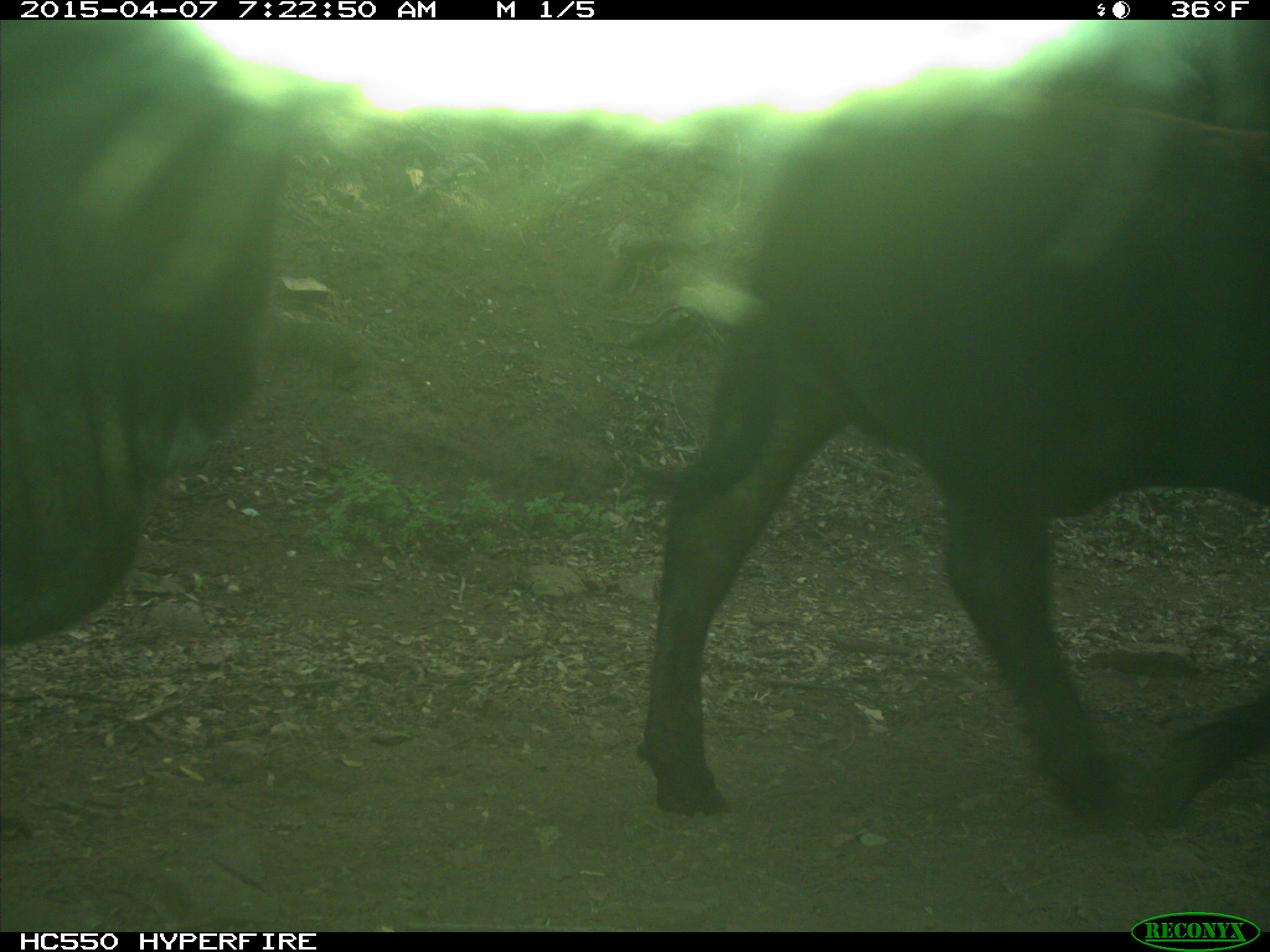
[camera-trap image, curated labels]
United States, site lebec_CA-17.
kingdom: Animalia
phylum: Chordata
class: Mammalia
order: Artiodactyla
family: Bovidae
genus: Bos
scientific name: Bos taurus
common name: domestic cow